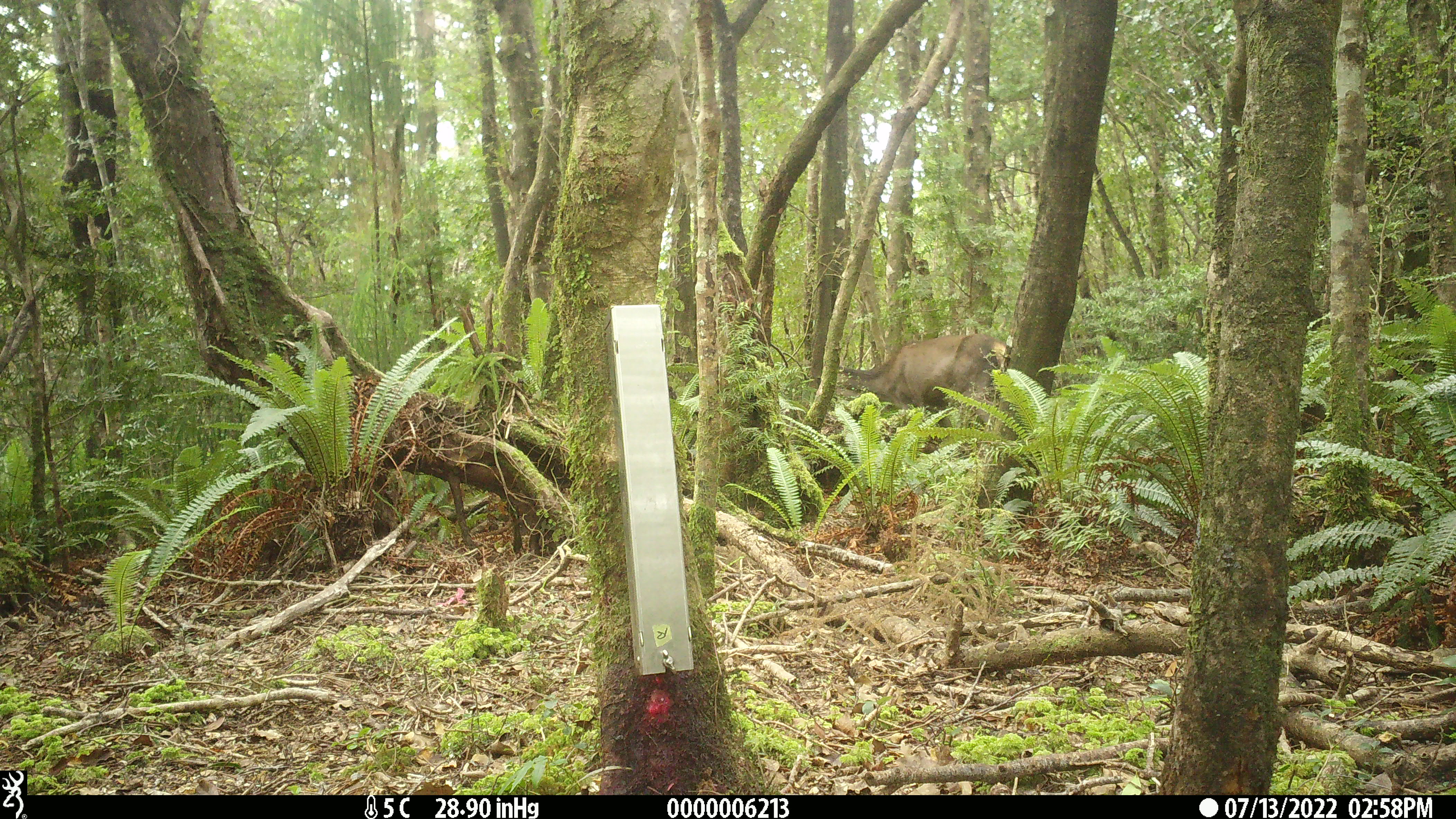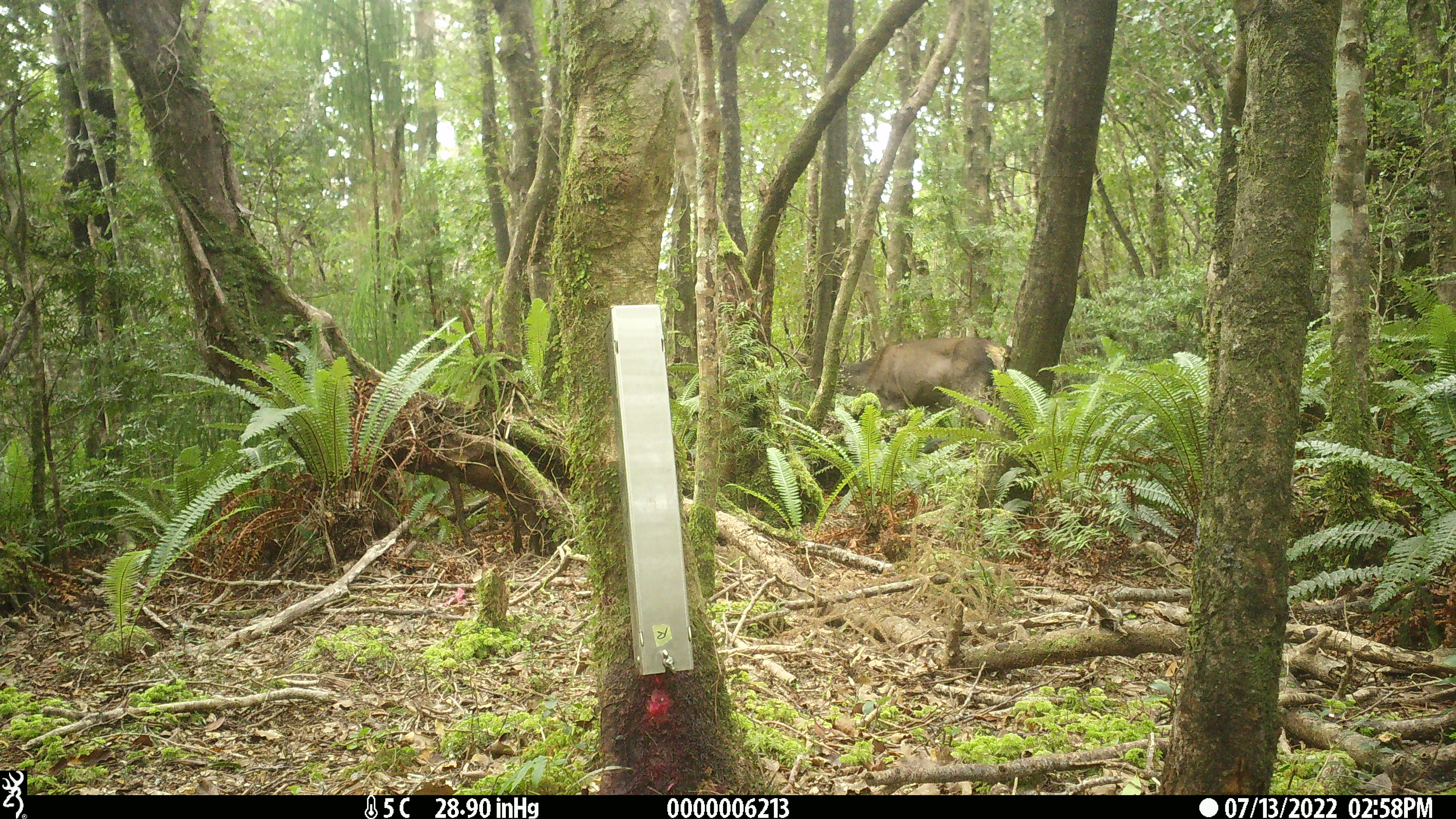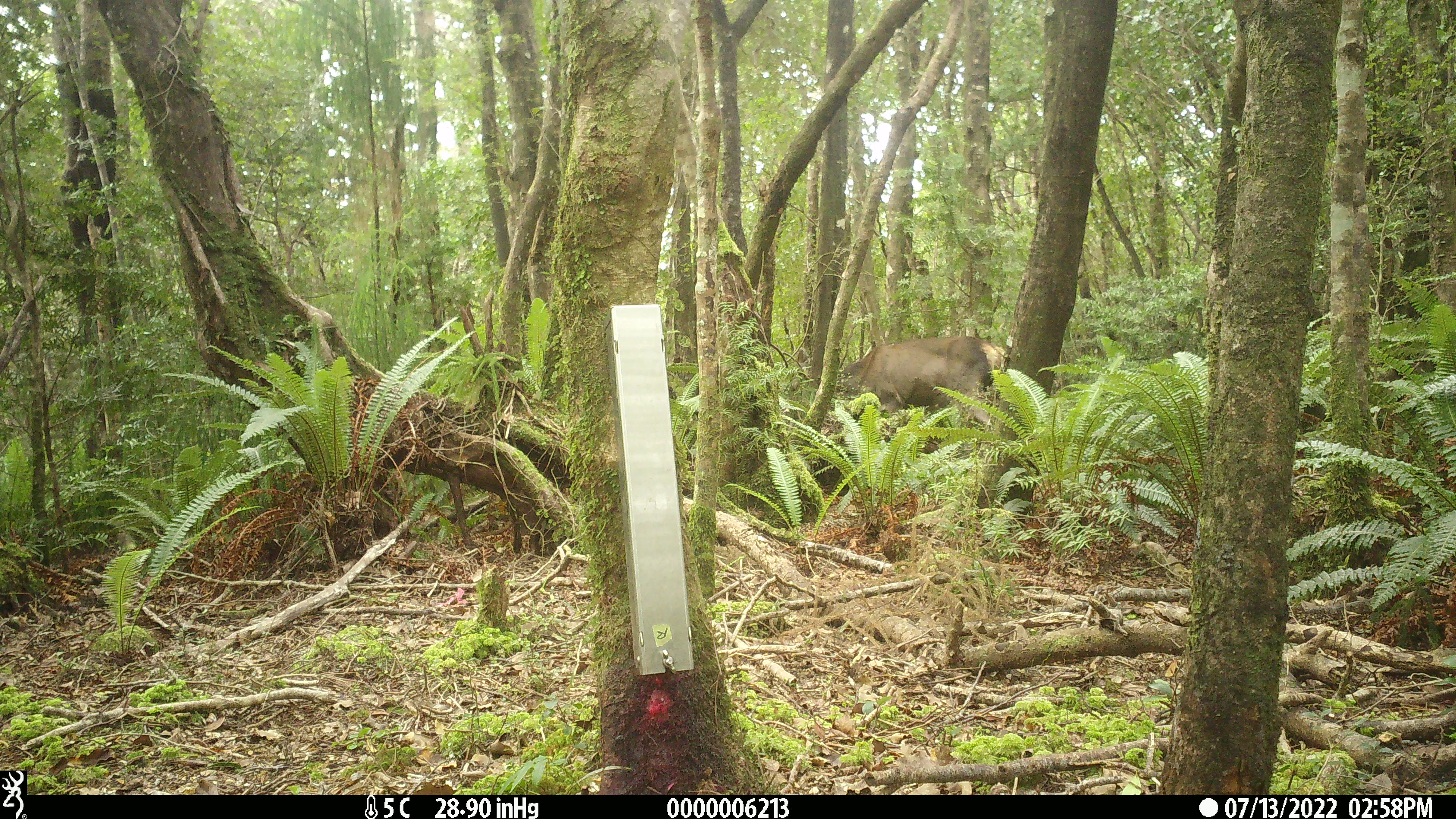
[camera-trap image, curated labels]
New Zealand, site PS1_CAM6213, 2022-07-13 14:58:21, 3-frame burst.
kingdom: Animalia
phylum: Chordata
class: Mammalia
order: Artiodactyla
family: Cervidae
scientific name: Cervidae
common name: deer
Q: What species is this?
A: Deer (Cervidae).